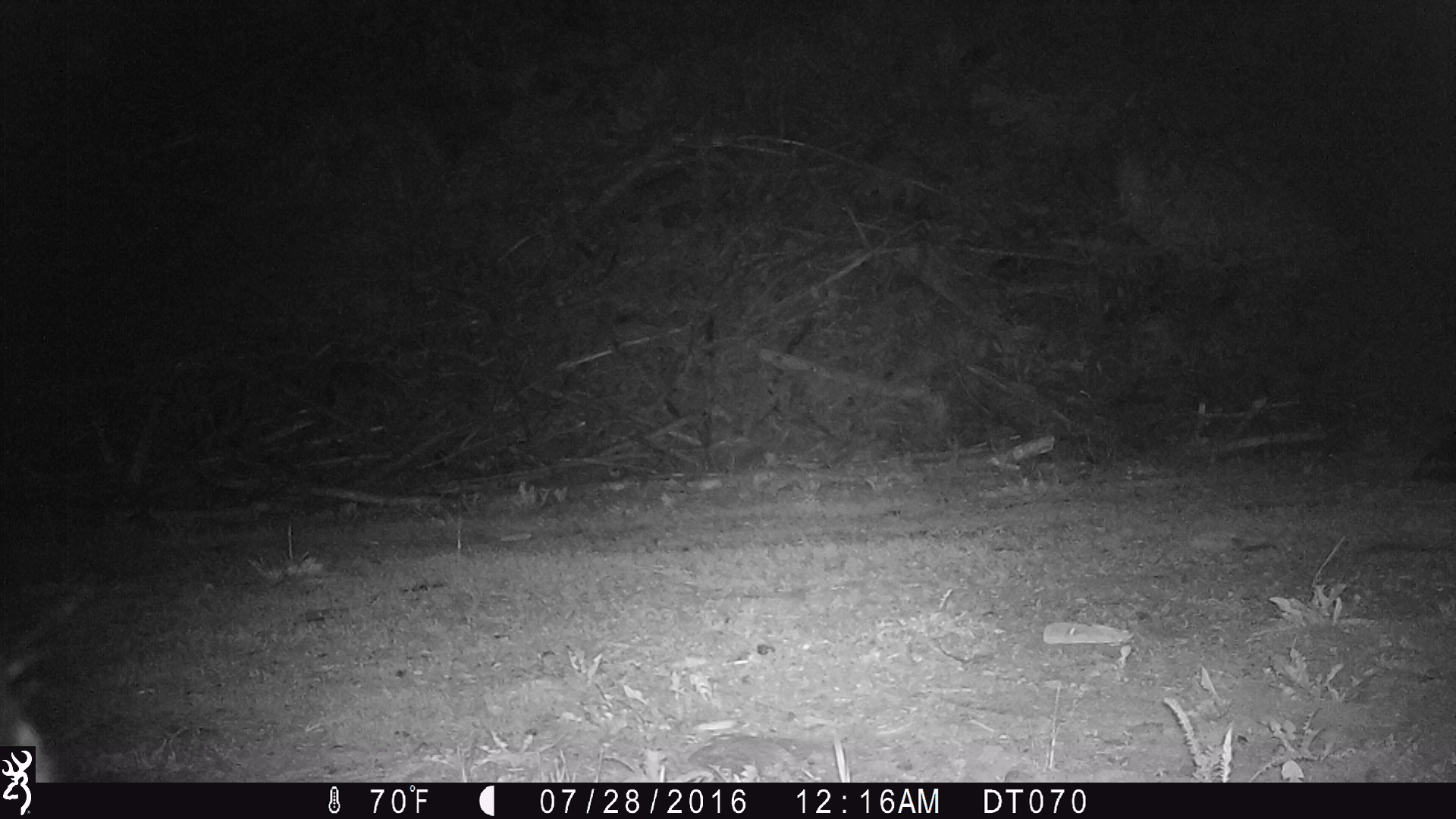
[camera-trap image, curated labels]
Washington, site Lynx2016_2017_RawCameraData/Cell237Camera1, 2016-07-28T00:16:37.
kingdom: Animalia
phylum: Chordata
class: Mammalia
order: Artiodactyla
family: Bovidae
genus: Bos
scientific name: Bos taurus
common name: domestic cattle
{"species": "domestic cattle (Bos taurus)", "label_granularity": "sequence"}